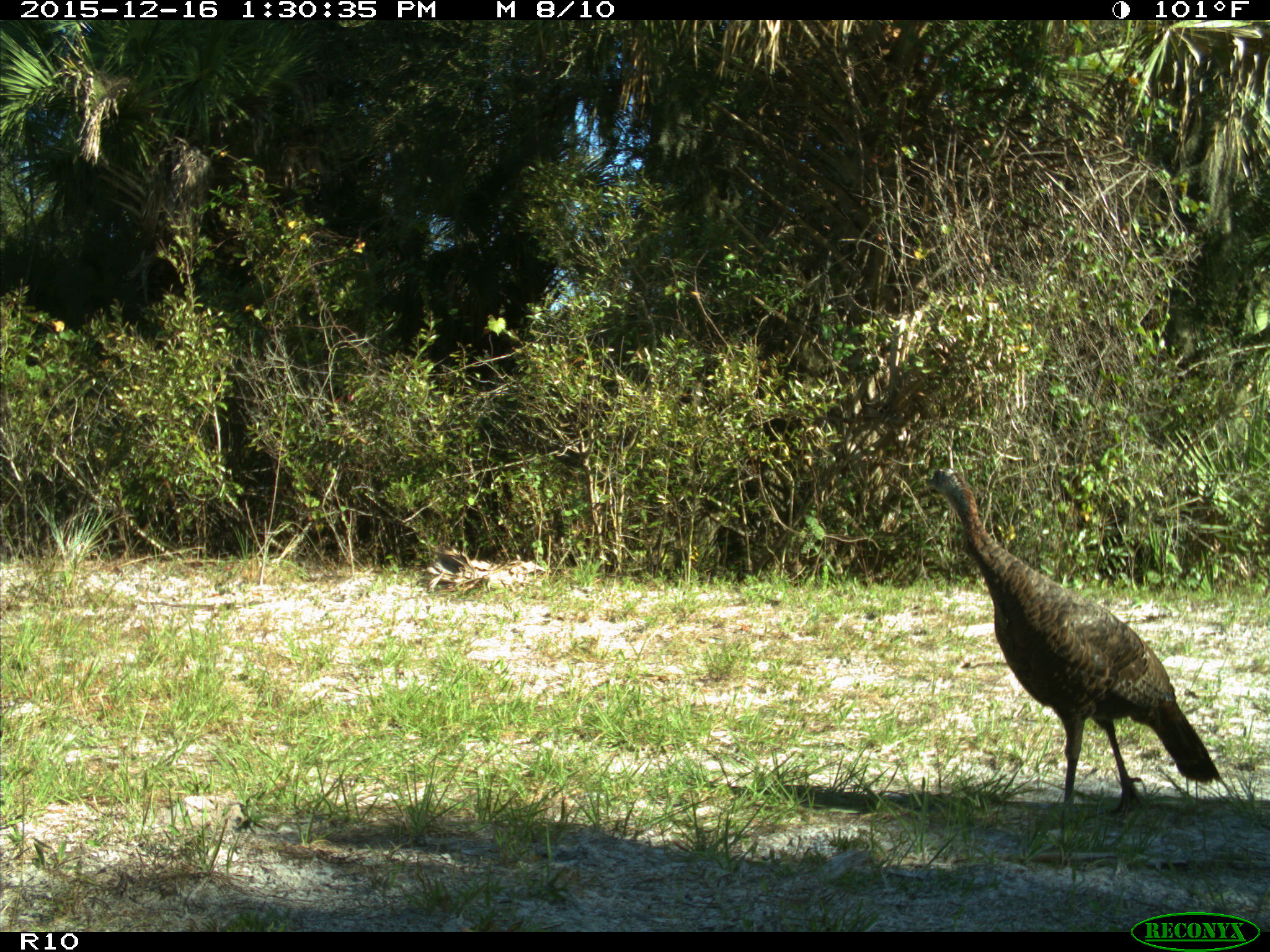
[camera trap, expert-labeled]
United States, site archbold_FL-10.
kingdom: Animalia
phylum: Chordata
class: Aves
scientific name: Aves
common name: birds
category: unidentified bird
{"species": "unidentified bird (birds) (Aves)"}